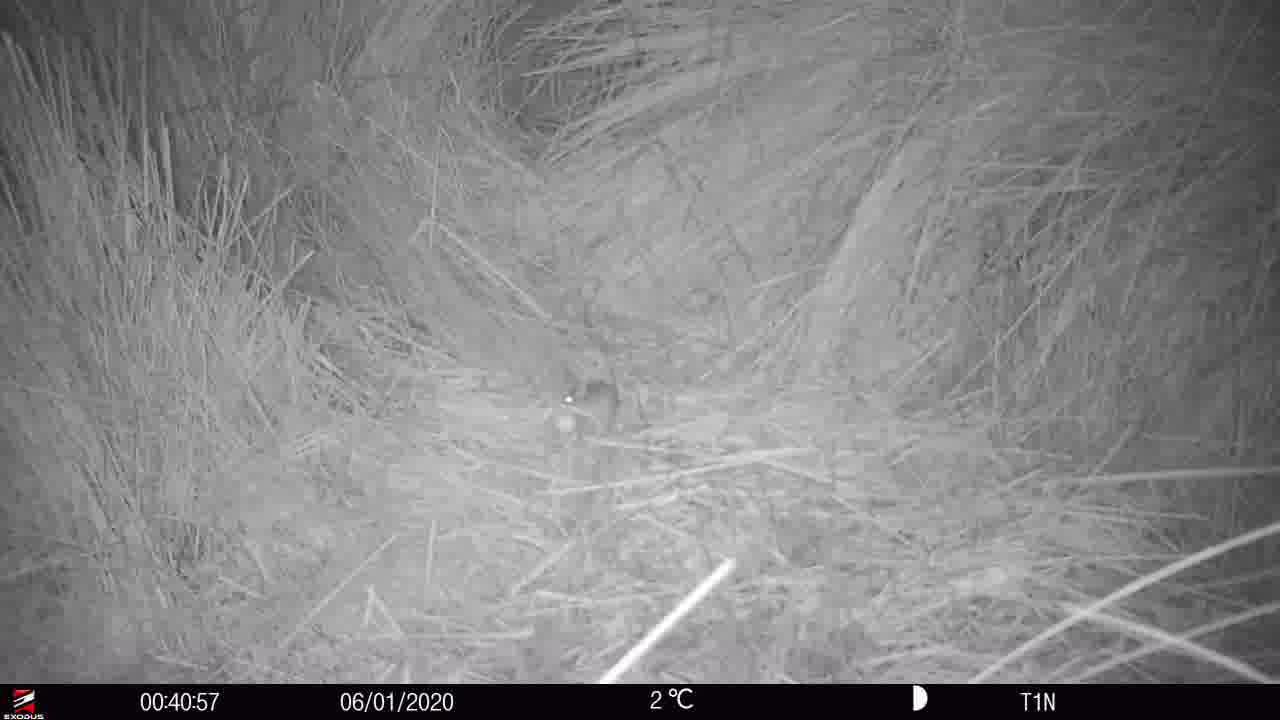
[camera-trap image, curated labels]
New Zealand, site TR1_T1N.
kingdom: Animalia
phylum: Chordata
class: Mammalia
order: Rodentia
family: Muridae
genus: Mus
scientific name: Mus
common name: mouse